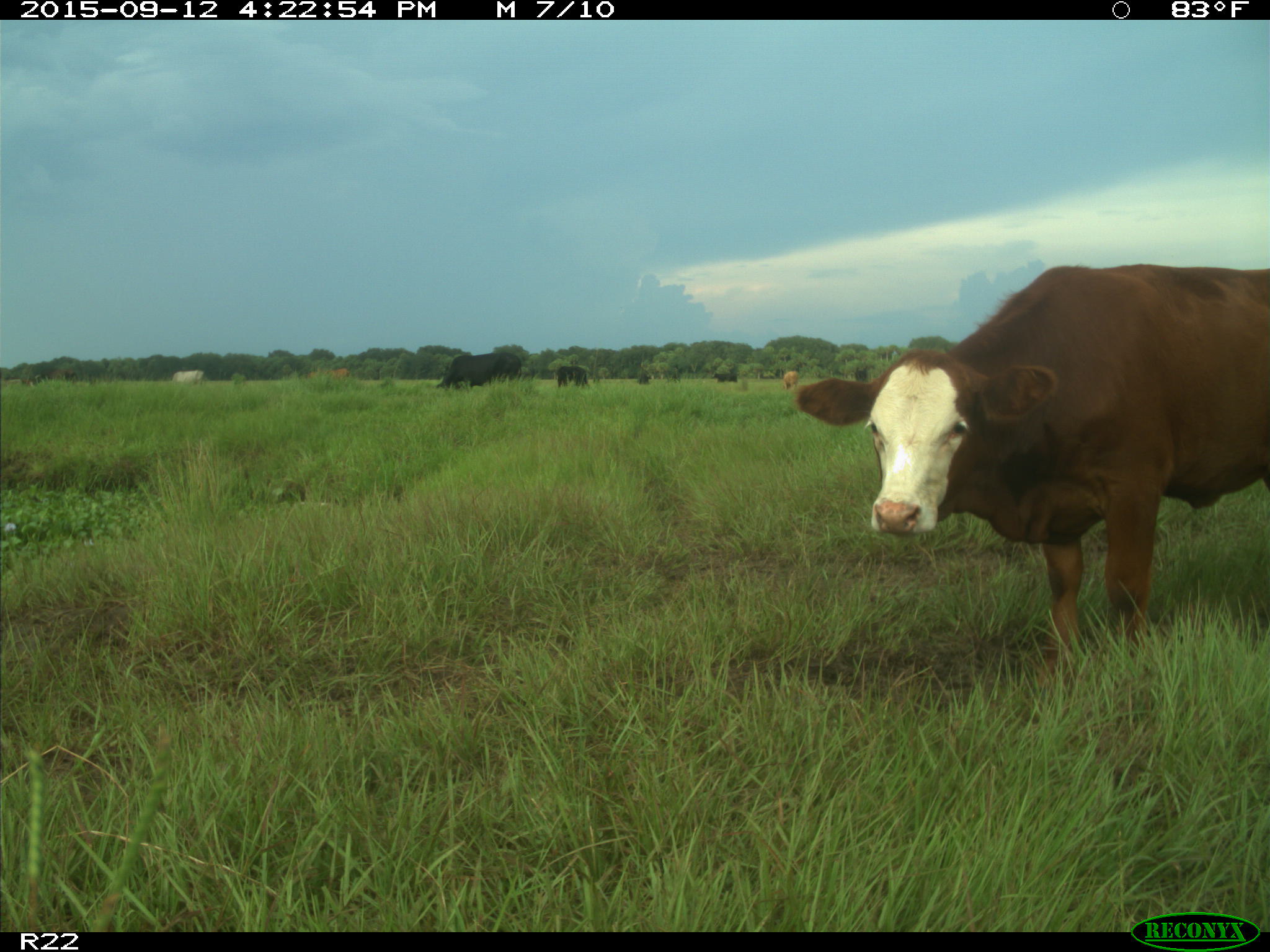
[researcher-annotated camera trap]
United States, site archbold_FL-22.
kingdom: Animalia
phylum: Chordata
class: Mammalia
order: Artiodactyla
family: Bovidae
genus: Bos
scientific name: Bos taurus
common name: domestic cow